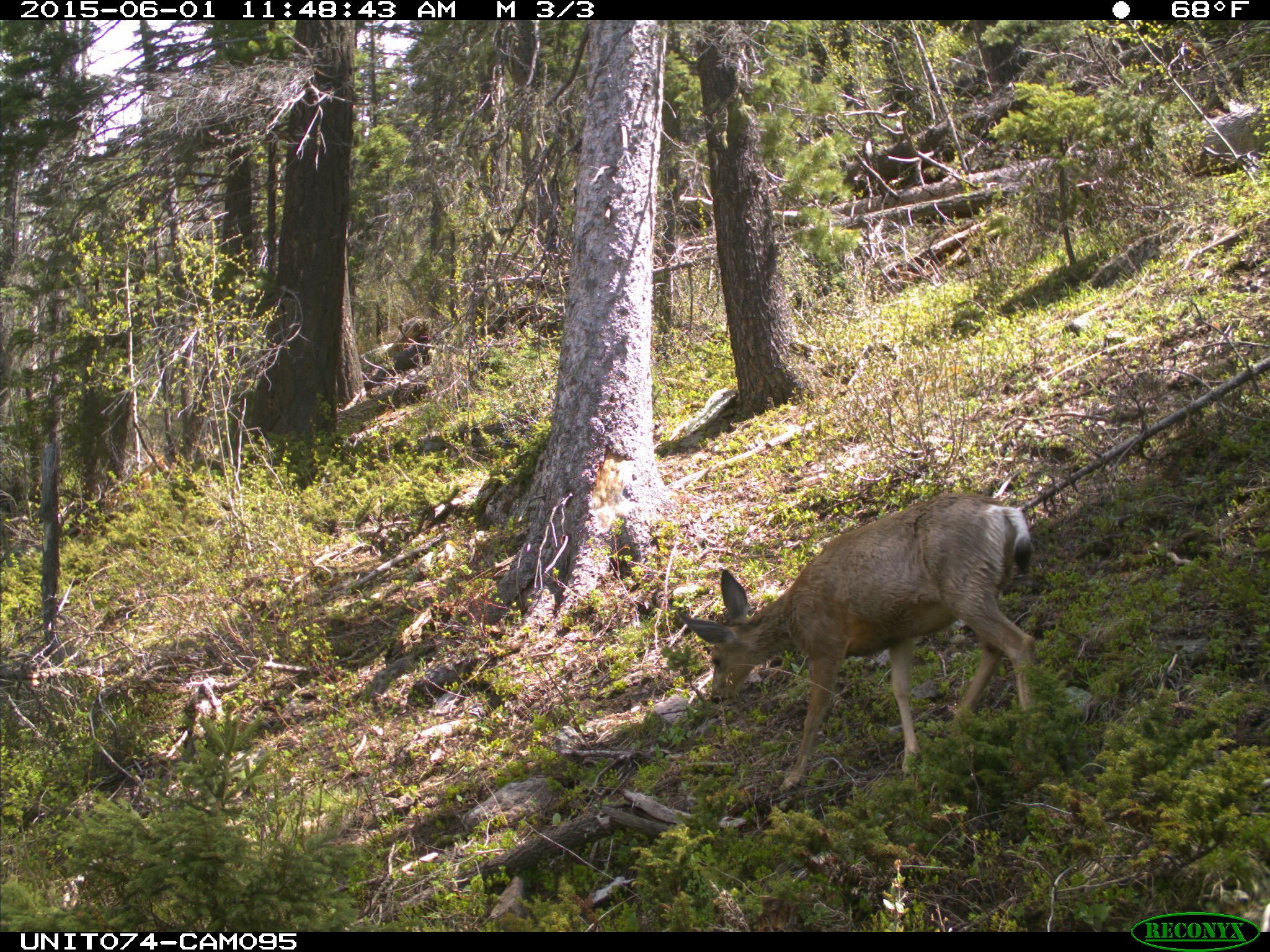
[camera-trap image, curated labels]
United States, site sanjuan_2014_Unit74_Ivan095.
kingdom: Animalia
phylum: Chordata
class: Mammalia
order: Artiodactyla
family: Cervidae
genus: Odocoileus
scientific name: Odocoileus hemionus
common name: mule deer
Odocoileus hemionus (mule deer).